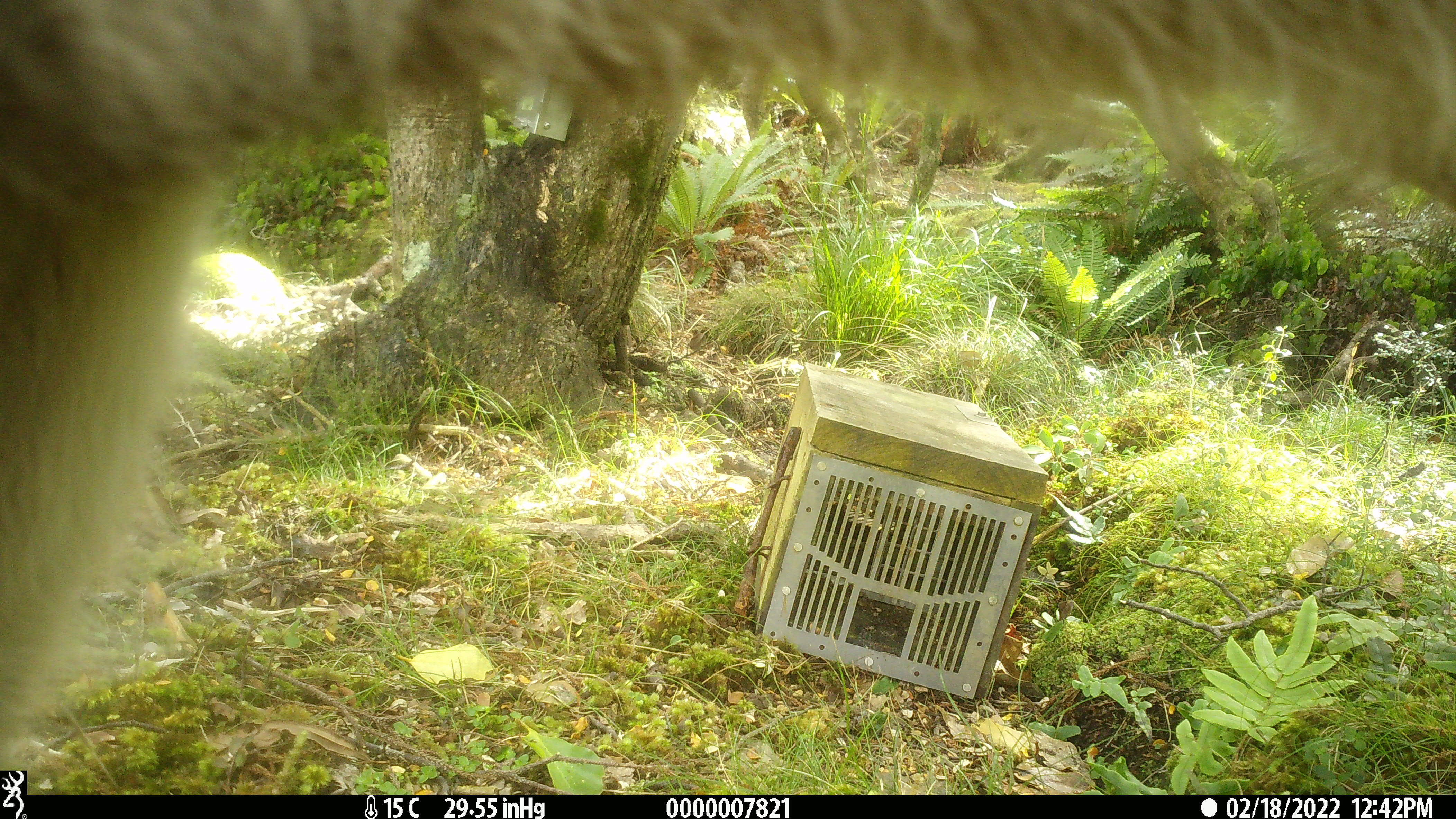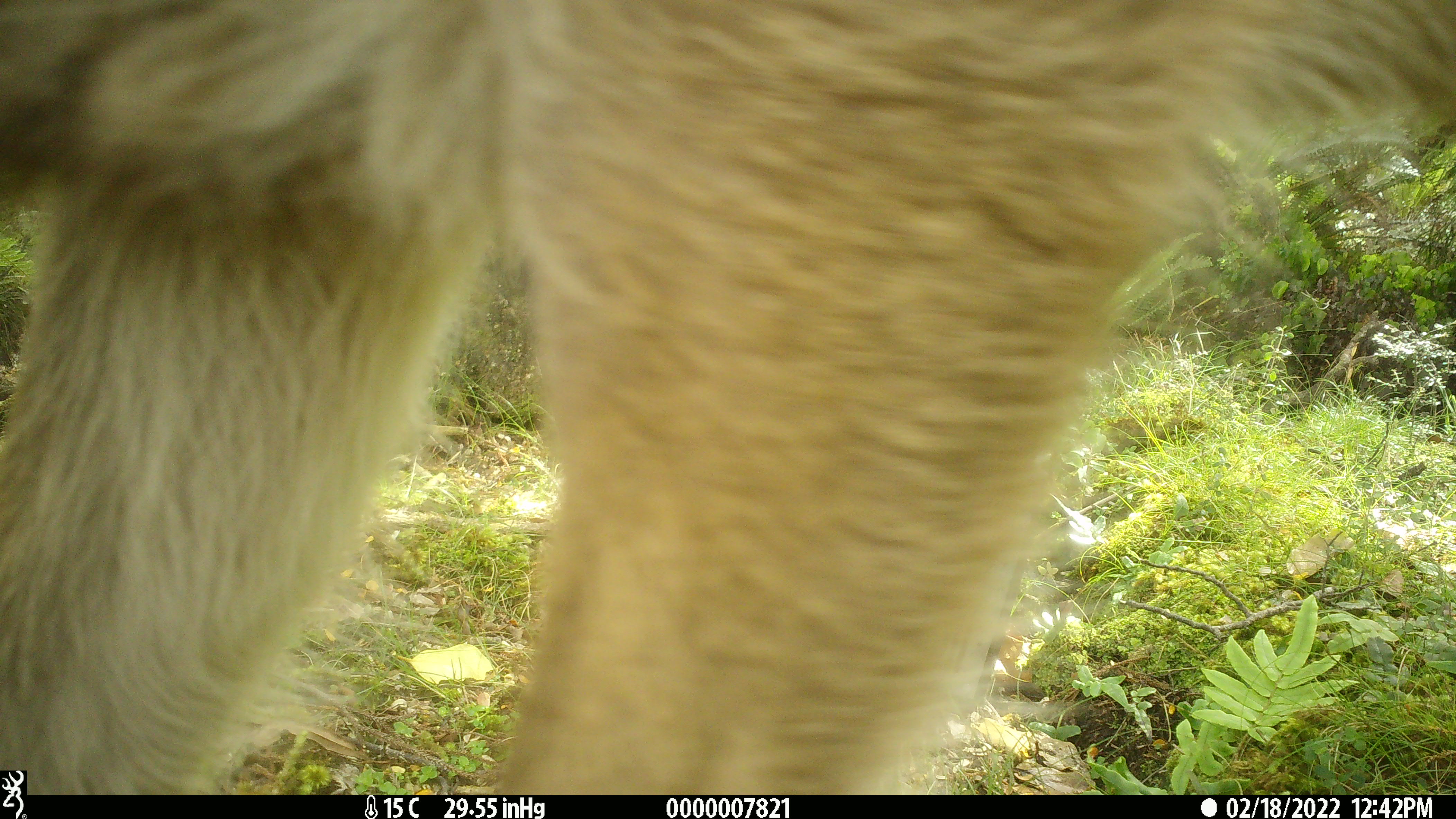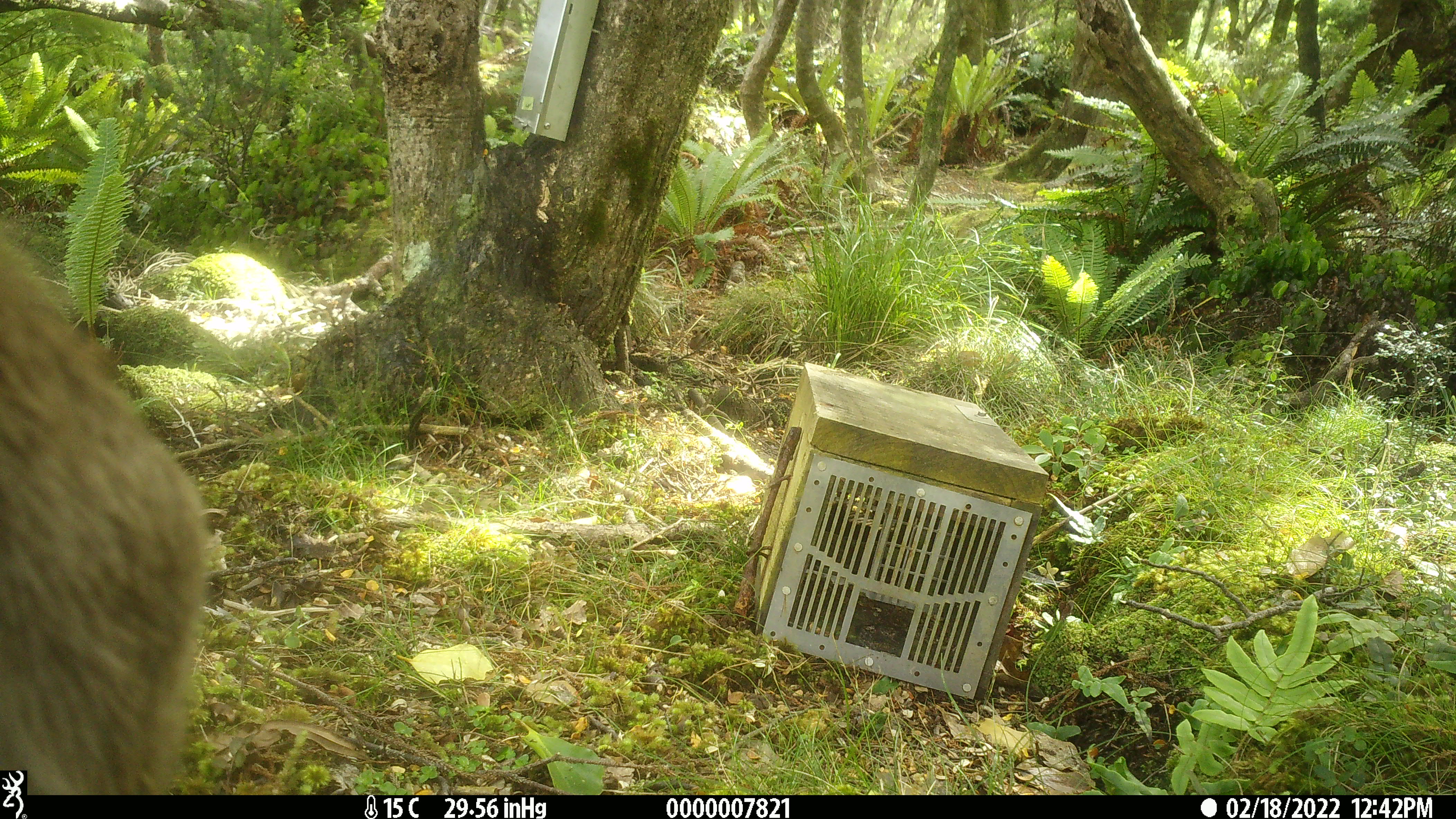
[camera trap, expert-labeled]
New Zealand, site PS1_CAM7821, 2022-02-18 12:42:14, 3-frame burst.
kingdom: Animalia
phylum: Chordata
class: Mammalia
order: Artiodactyla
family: Cervidae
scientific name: Cervidae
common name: deer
Deer (Cervidae).